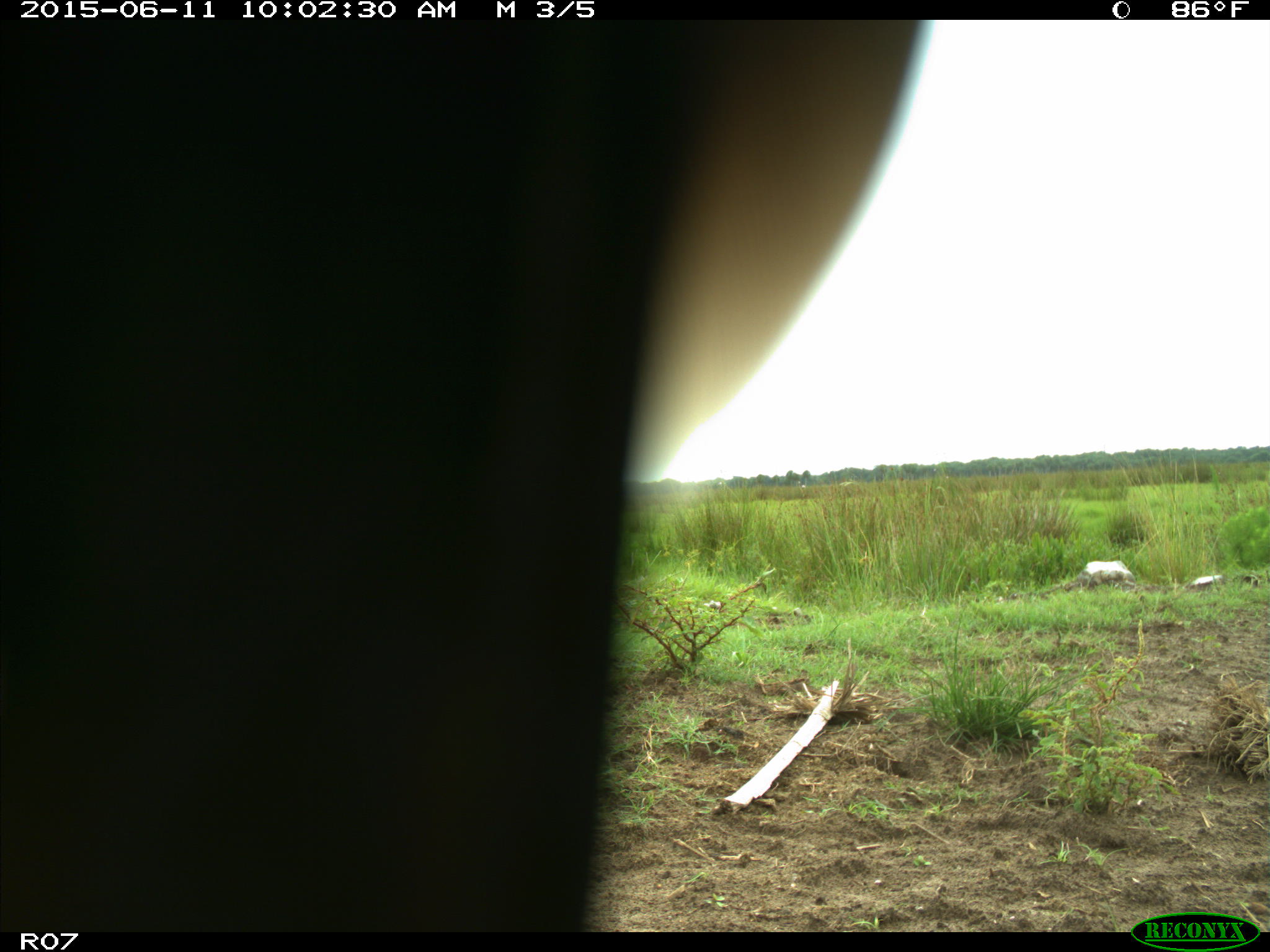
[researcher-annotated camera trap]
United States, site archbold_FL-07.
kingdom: Animalia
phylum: Chordata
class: Mammalia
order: Artiodactyla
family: Bovidae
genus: Bos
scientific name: Bos taurus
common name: domestic cow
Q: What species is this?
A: Bos taurus (domestic cow).